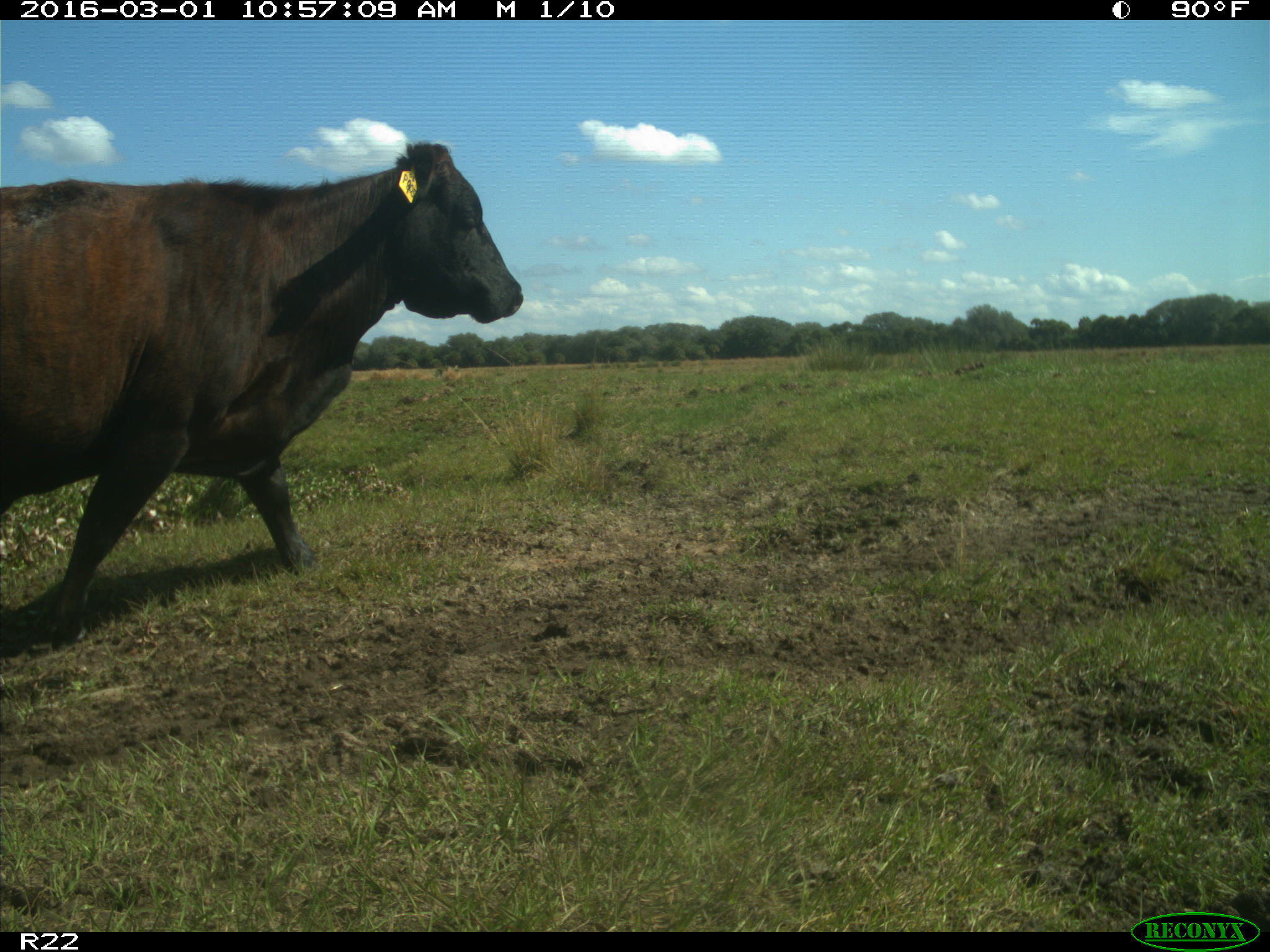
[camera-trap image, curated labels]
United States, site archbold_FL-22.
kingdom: Animalia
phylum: Chordata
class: Mammalia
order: Artiodactyla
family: Bovidae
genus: Bos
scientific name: Bos taurus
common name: domestic cow